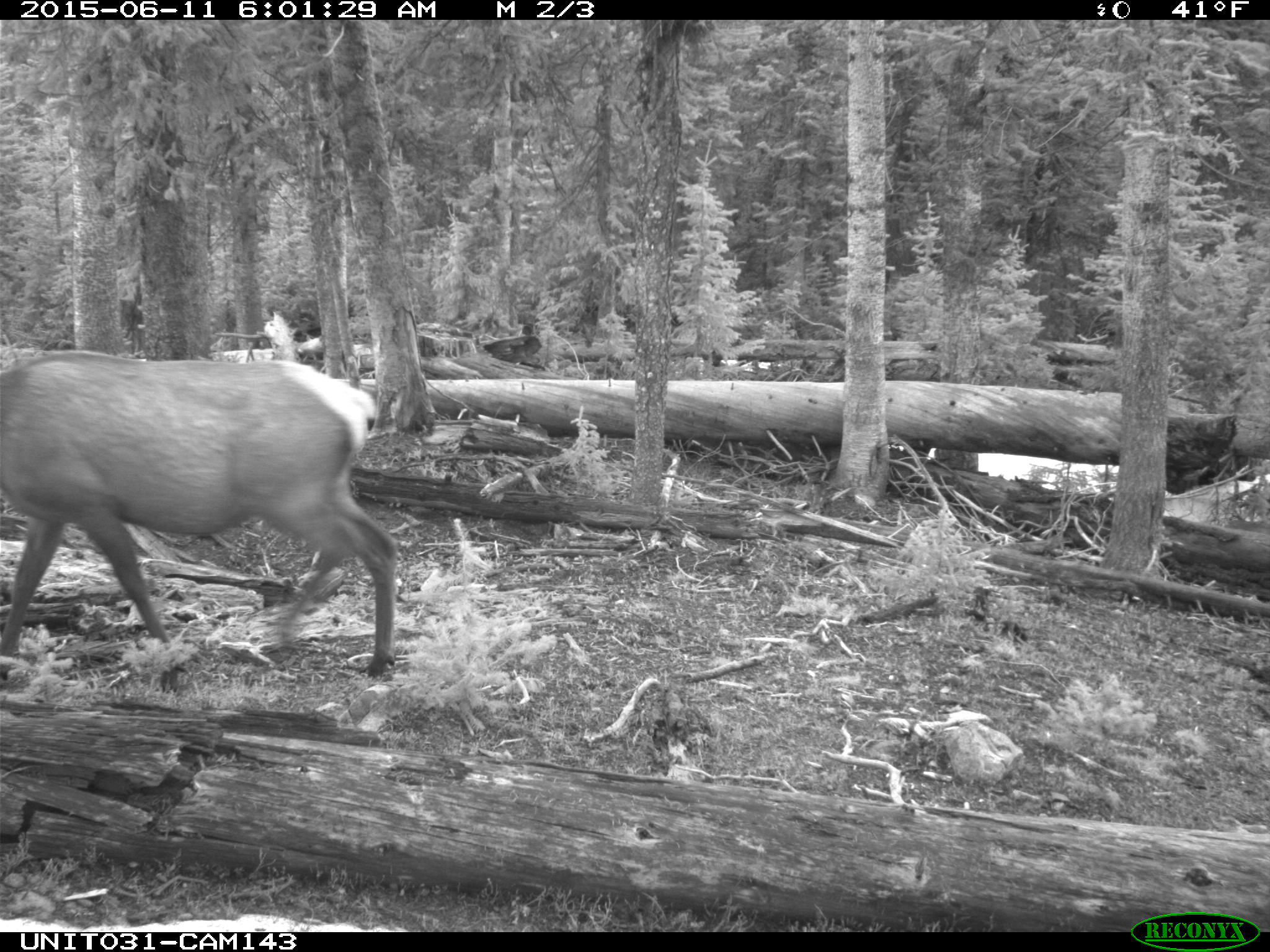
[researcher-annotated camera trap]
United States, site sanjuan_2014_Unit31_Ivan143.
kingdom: Animalia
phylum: Chordata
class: Mammalia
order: Artiodactyla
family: Cervidae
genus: Cervus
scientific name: Cervus elaphus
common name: red deer